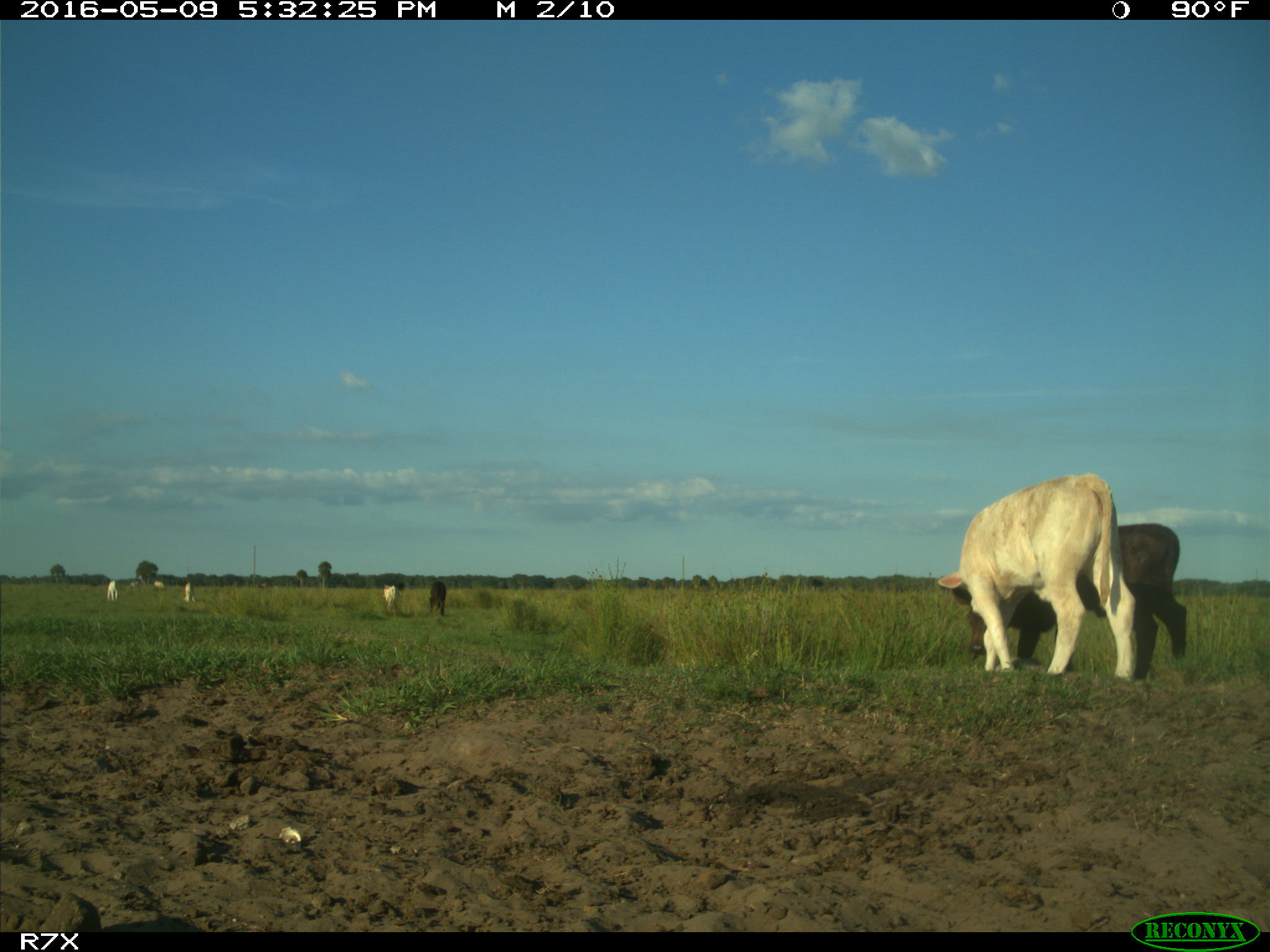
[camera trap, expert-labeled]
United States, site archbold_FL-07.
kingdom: Animalia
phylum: Chordata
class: Mammalia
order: Artiodactyla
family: Bovidae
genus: Bos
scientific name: Bos taurus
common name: domestic cow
Bos taurus (domestic cow).